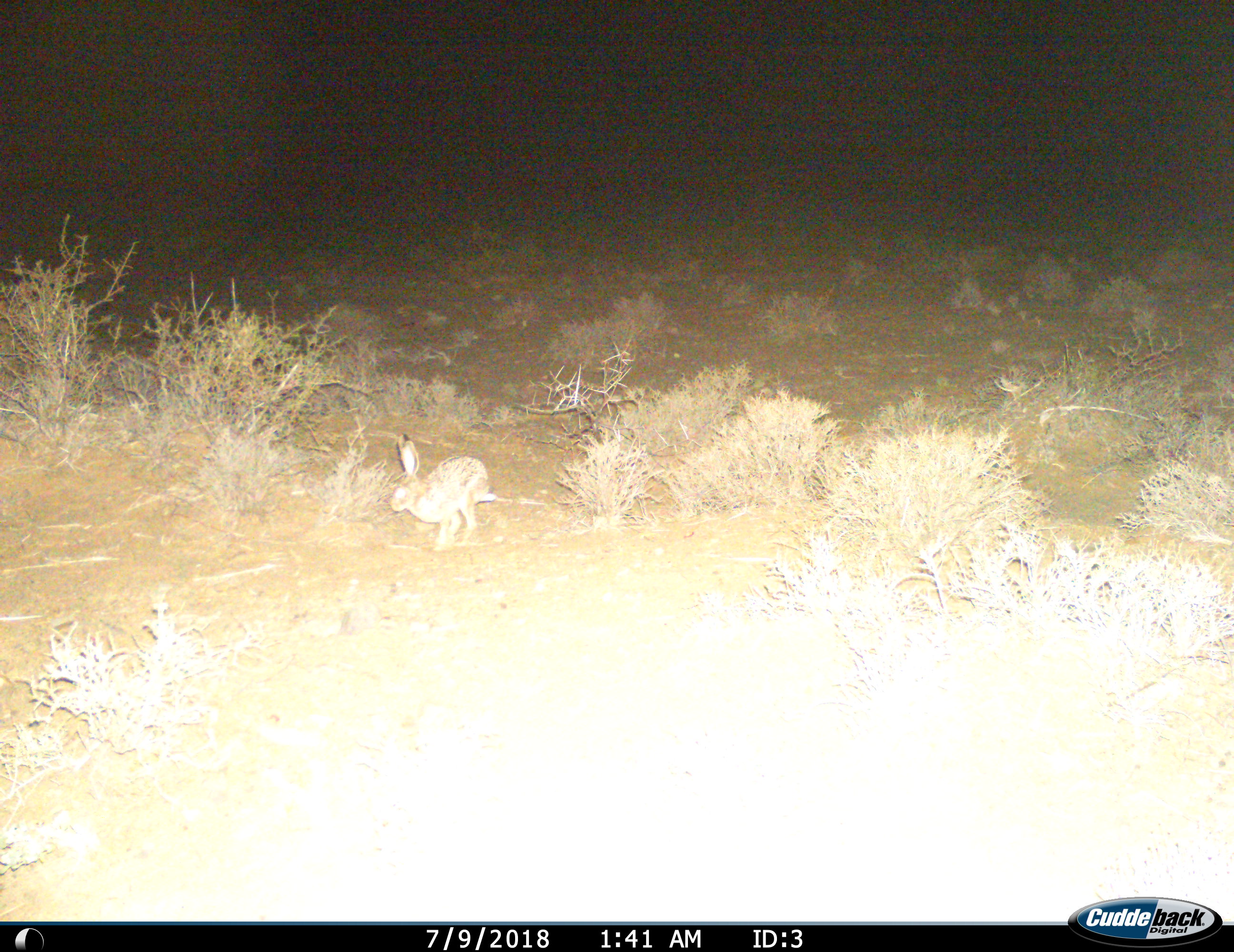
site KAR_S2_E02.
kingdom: Animalia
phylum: Chordata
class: Mammalia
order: Lagomorpha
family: Leporidae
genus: Lepus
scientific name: Lepus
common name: hare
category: hareunknown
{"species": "hareunknown (hare) (Lepus)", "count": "1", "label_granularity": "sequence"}